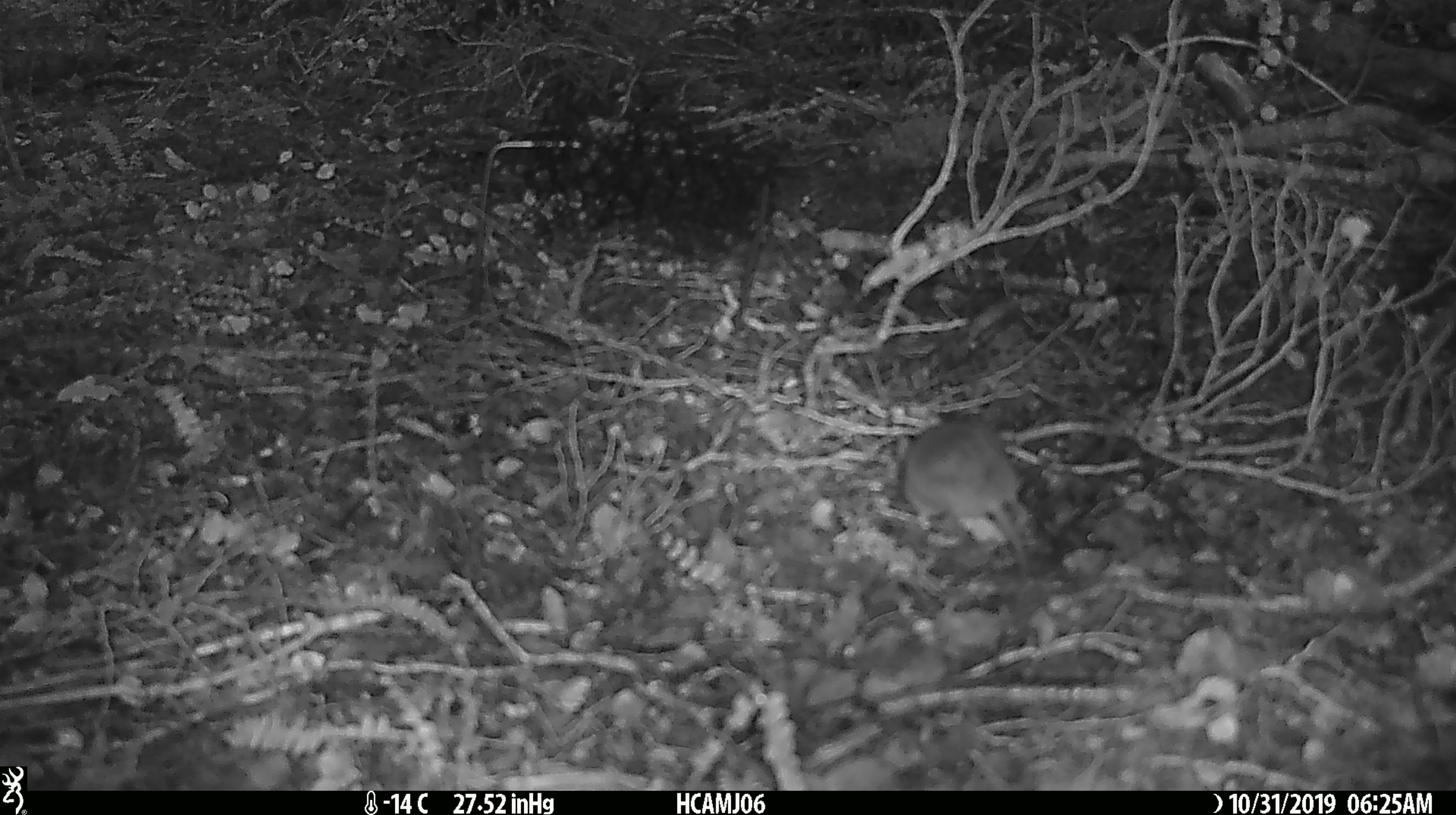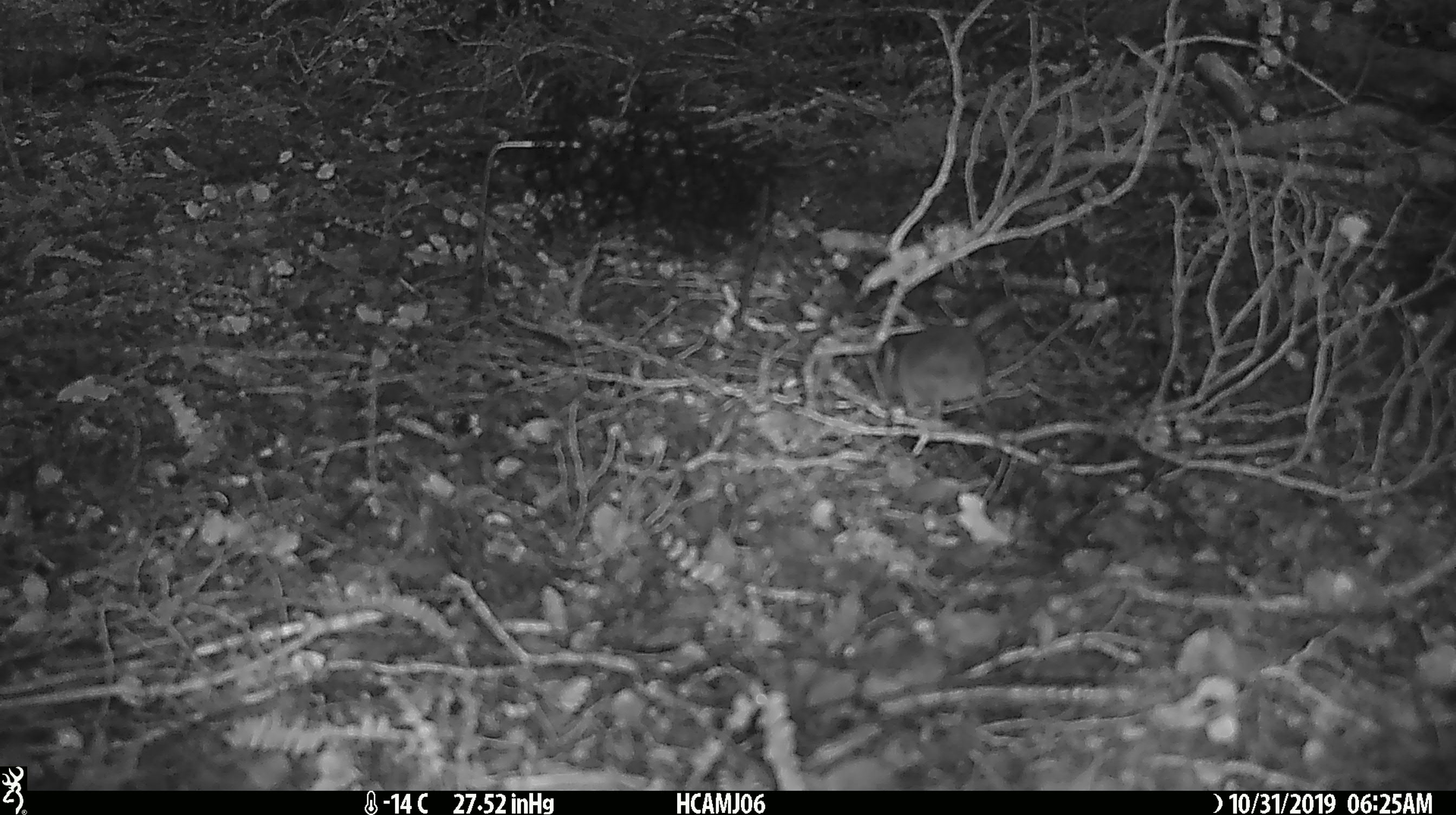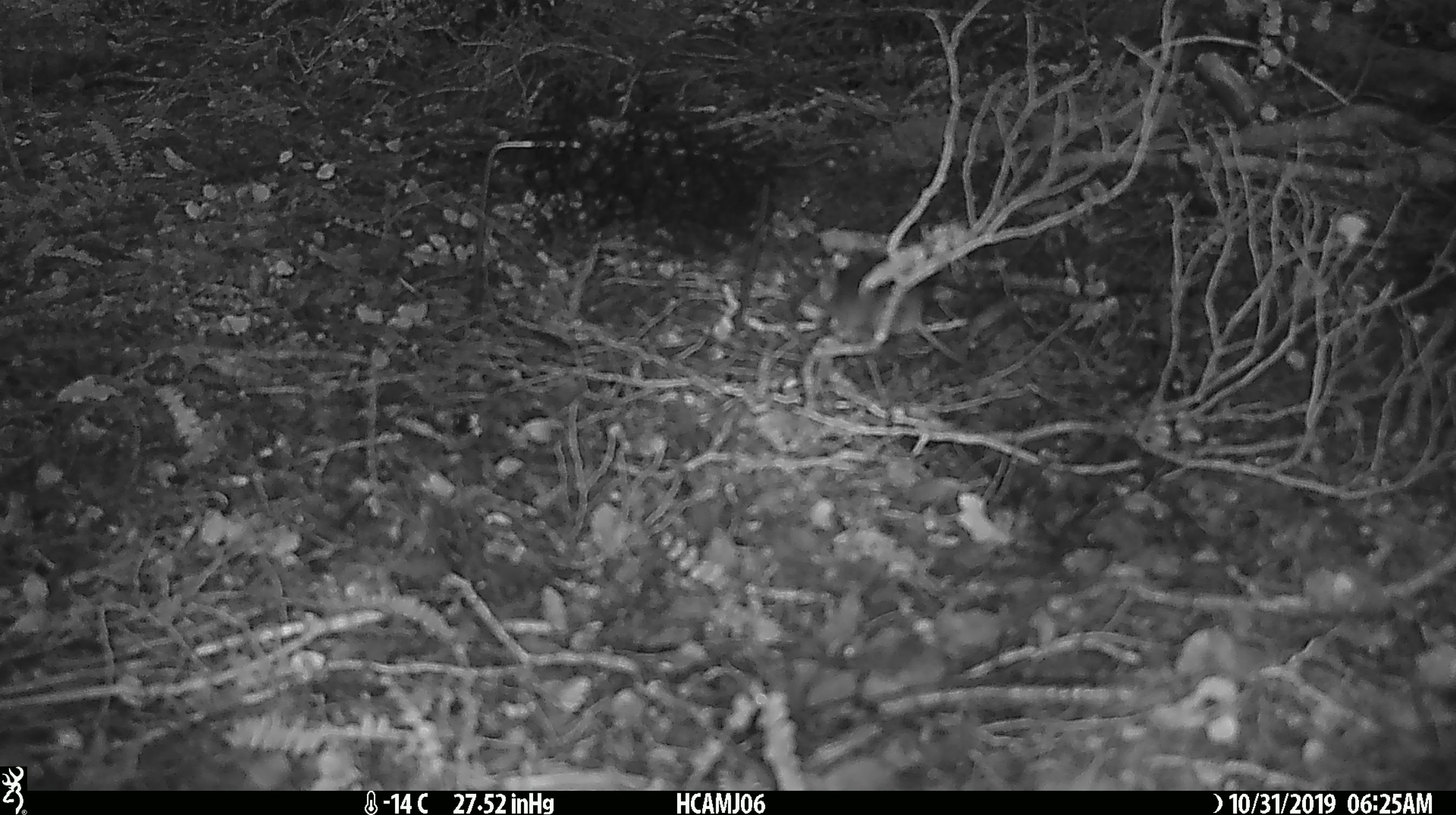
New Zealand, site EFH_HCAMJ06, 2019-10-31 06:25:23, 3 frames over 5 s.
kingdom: Animalia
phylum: Chordata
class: Mammalia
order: Rodentia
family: Muridae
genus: Mus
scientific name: Mus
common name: mouse